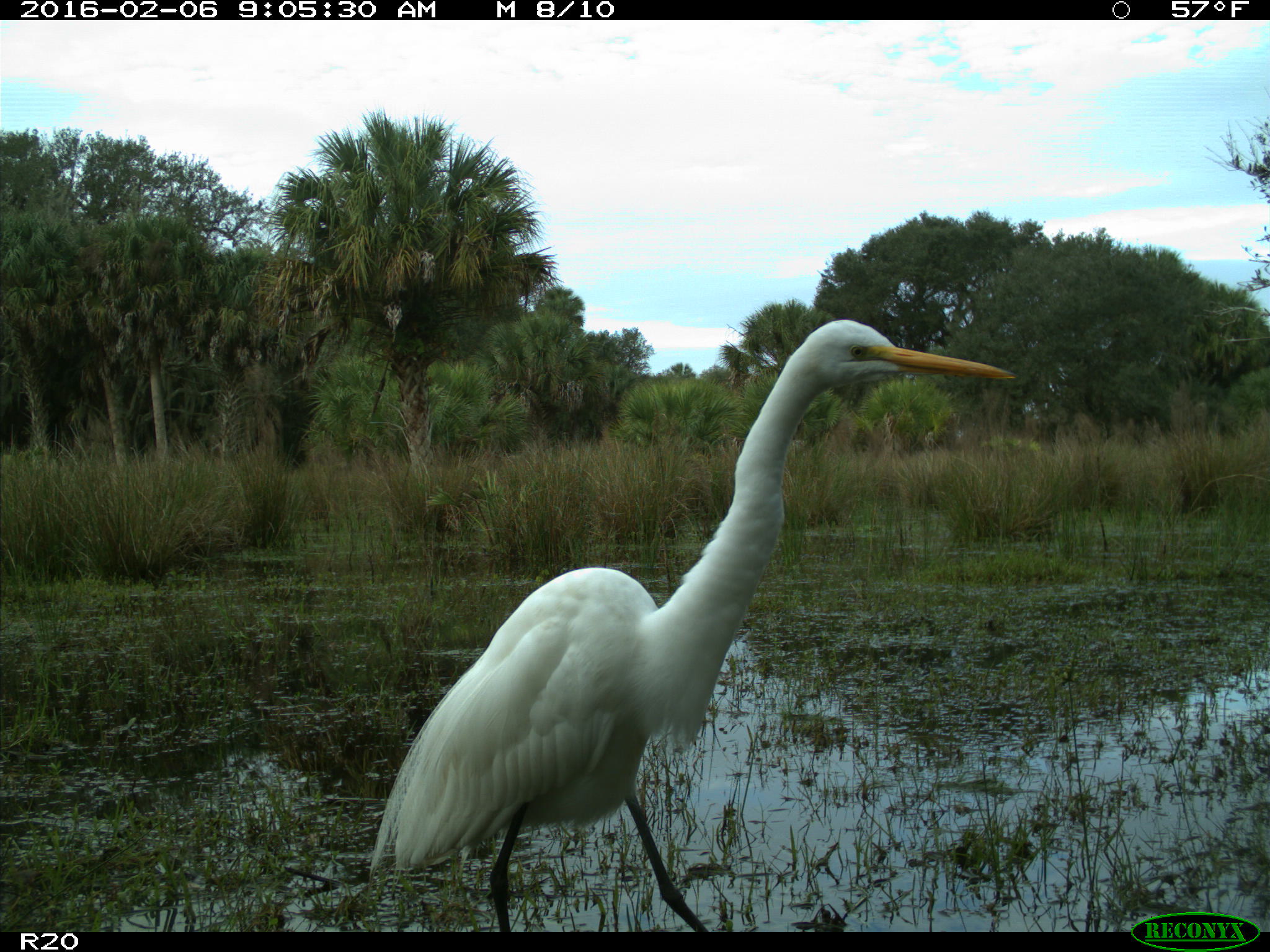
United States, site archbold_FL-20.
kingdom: Animalia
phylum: Chordata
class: Aves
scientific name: Aves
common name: birds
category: unidentified bird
Unidentified bird (birds) (Aves).